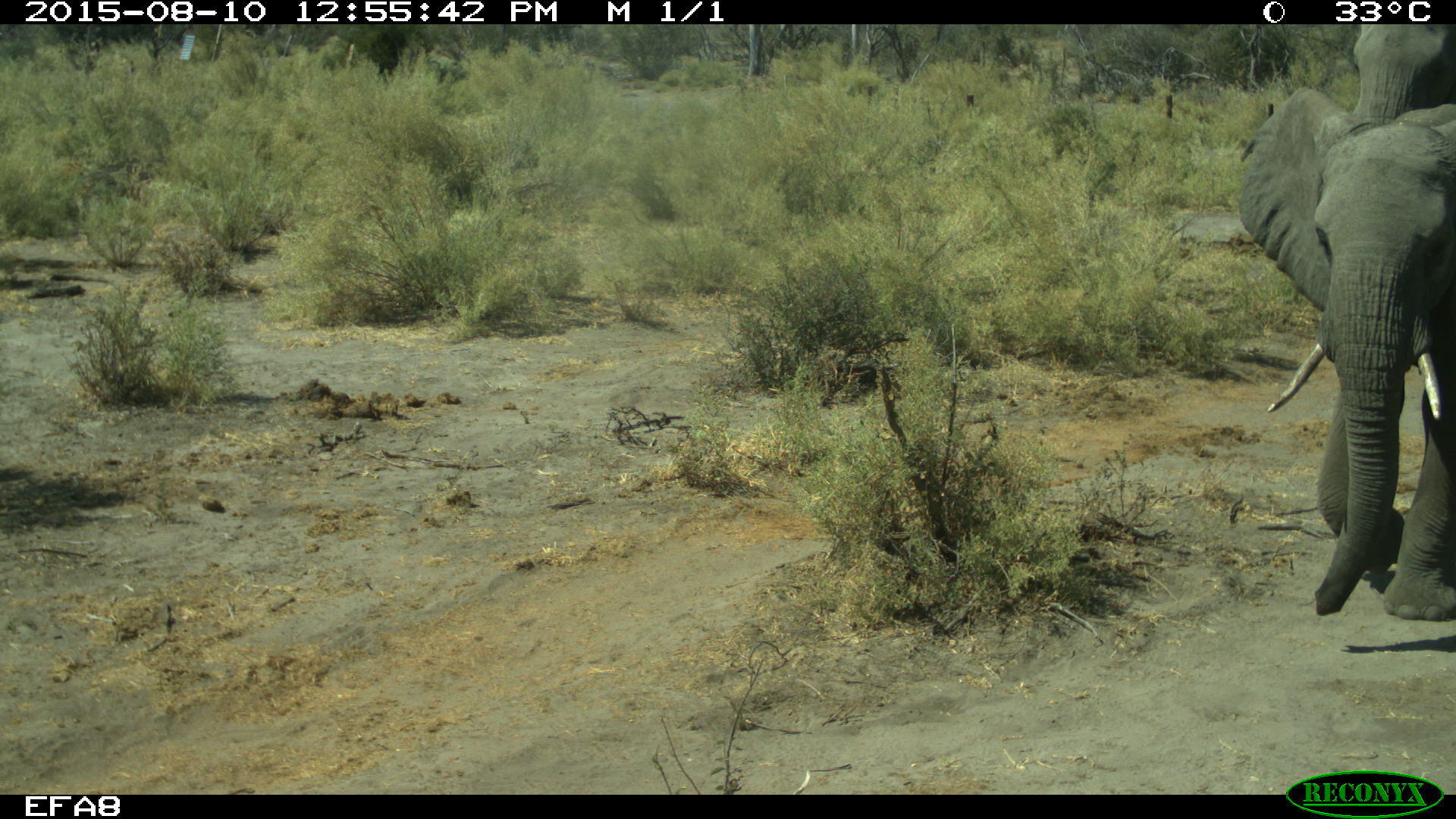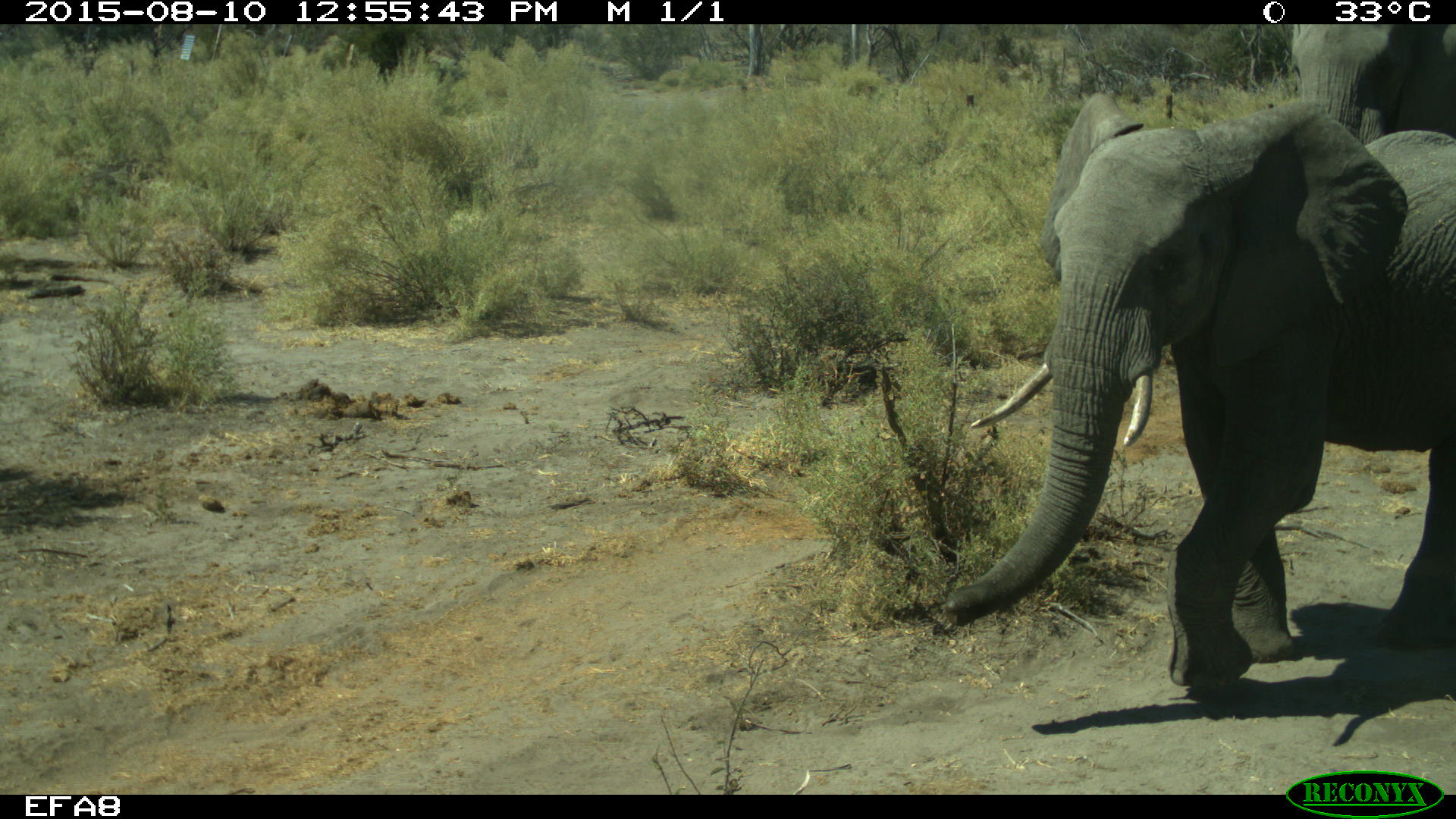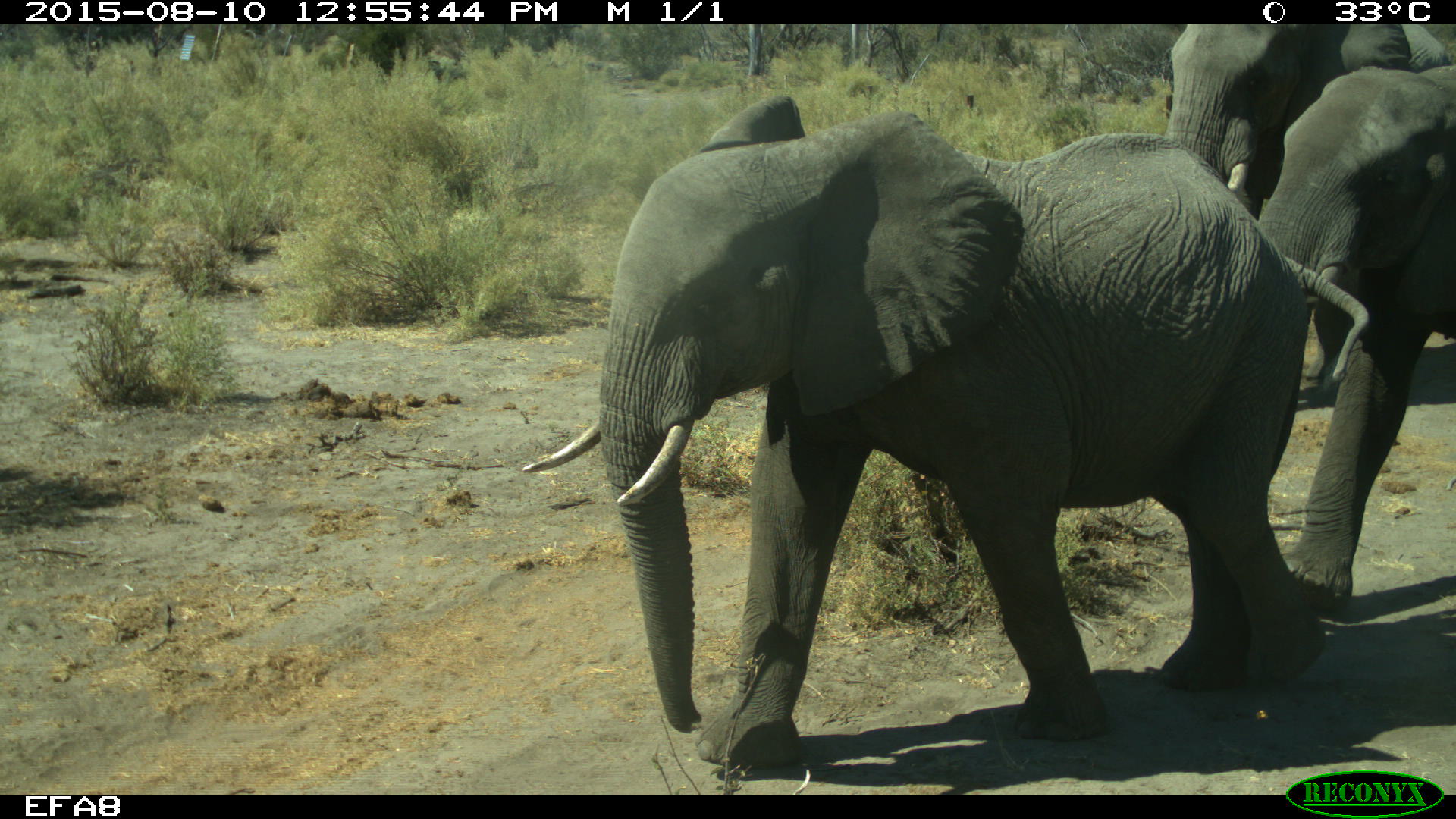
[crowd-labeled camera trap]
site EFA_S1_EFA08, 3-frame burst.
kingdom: Animalia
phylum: Chordata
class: Mammalia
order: Proboscidea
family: Elephantidae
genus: Loxodonta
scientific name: Loxodonta africana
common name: african bush elephant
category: elephant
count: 1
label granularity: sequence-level